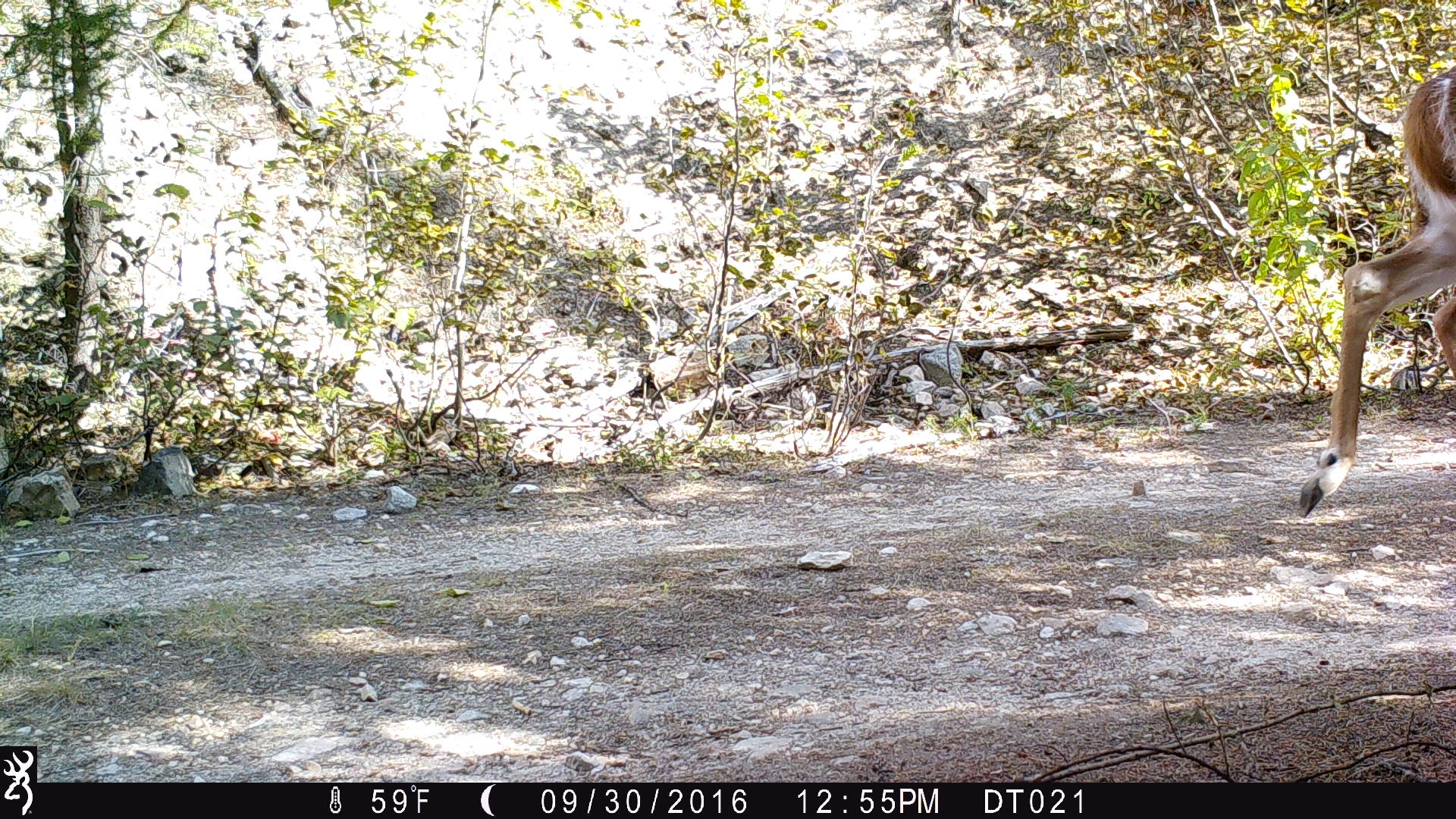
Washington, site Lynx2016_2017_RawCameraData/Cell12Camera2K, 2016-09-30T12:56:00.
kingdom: Animalia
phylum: Chordata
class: Mammalia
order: Artiodactyla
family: Cervidae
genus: Odocoileus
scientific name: Odocoileus virginianus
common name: white-tailed deer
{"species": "Odocoileus virginianus (white-tailed deer)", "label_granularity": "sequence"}